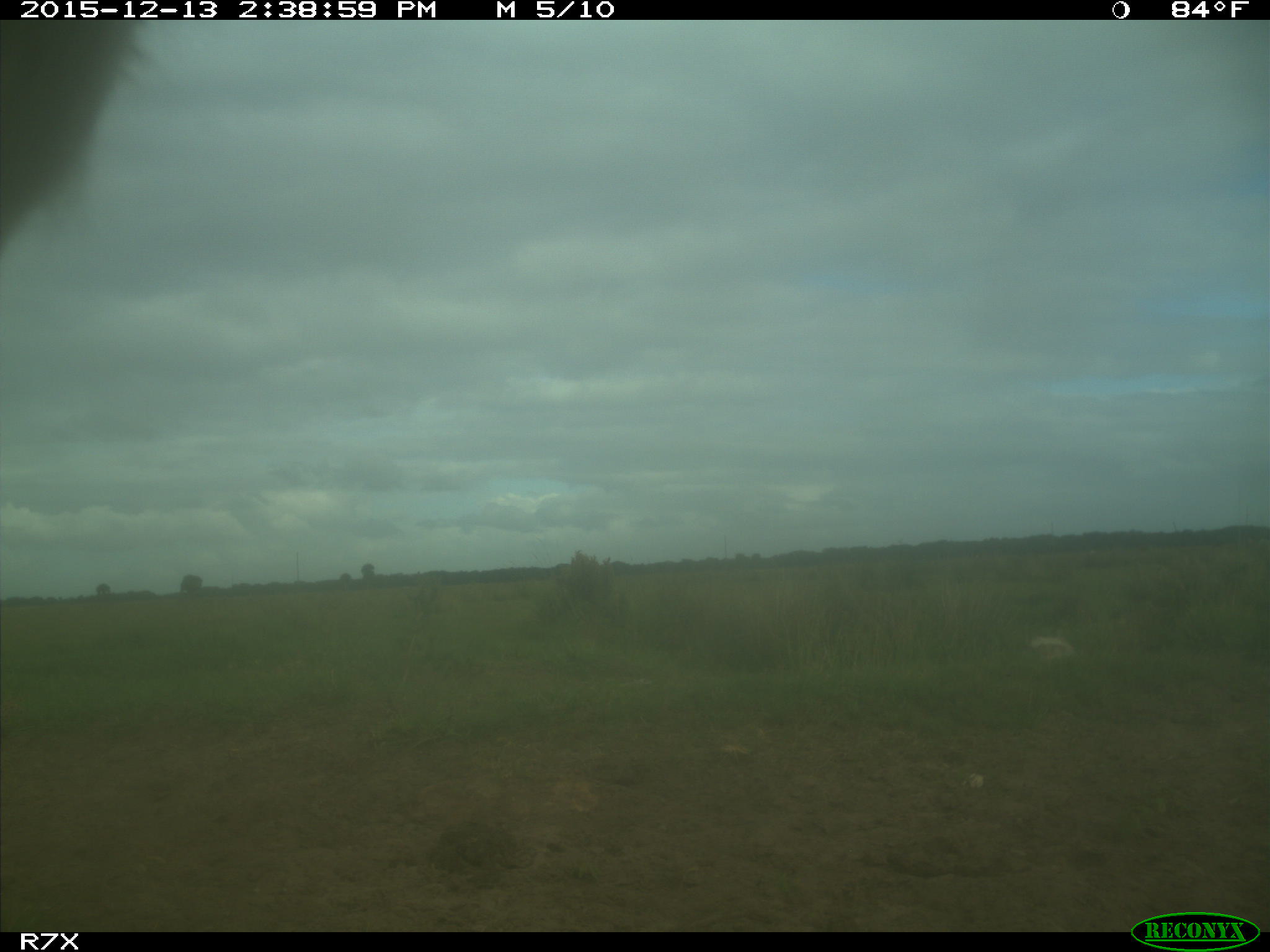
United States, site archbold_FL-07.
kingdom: Animalia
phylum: Chordata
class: Mammalia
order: Artiodactyla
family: Bovidae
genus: Bos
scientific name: Bos taurus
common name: domestic cow